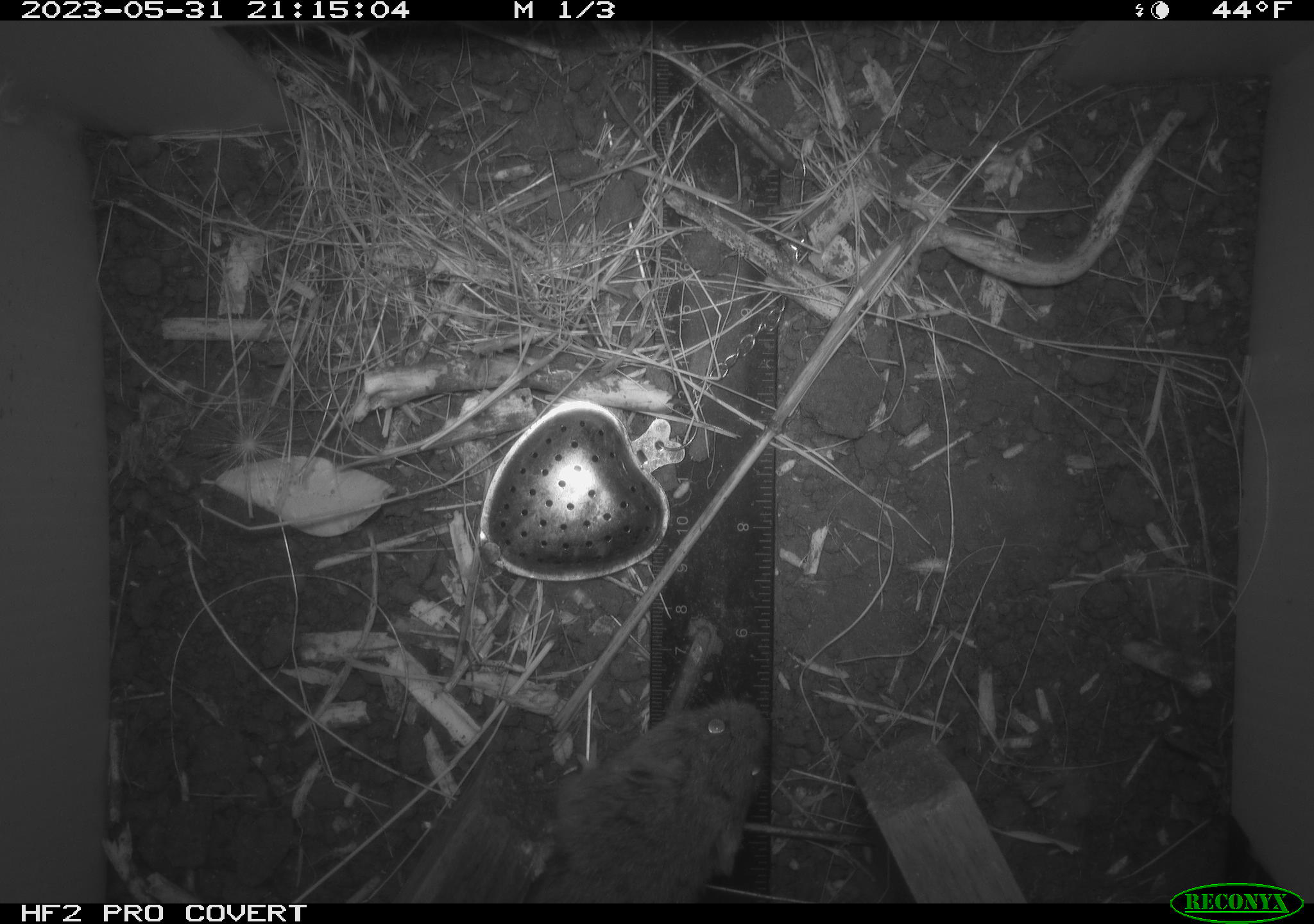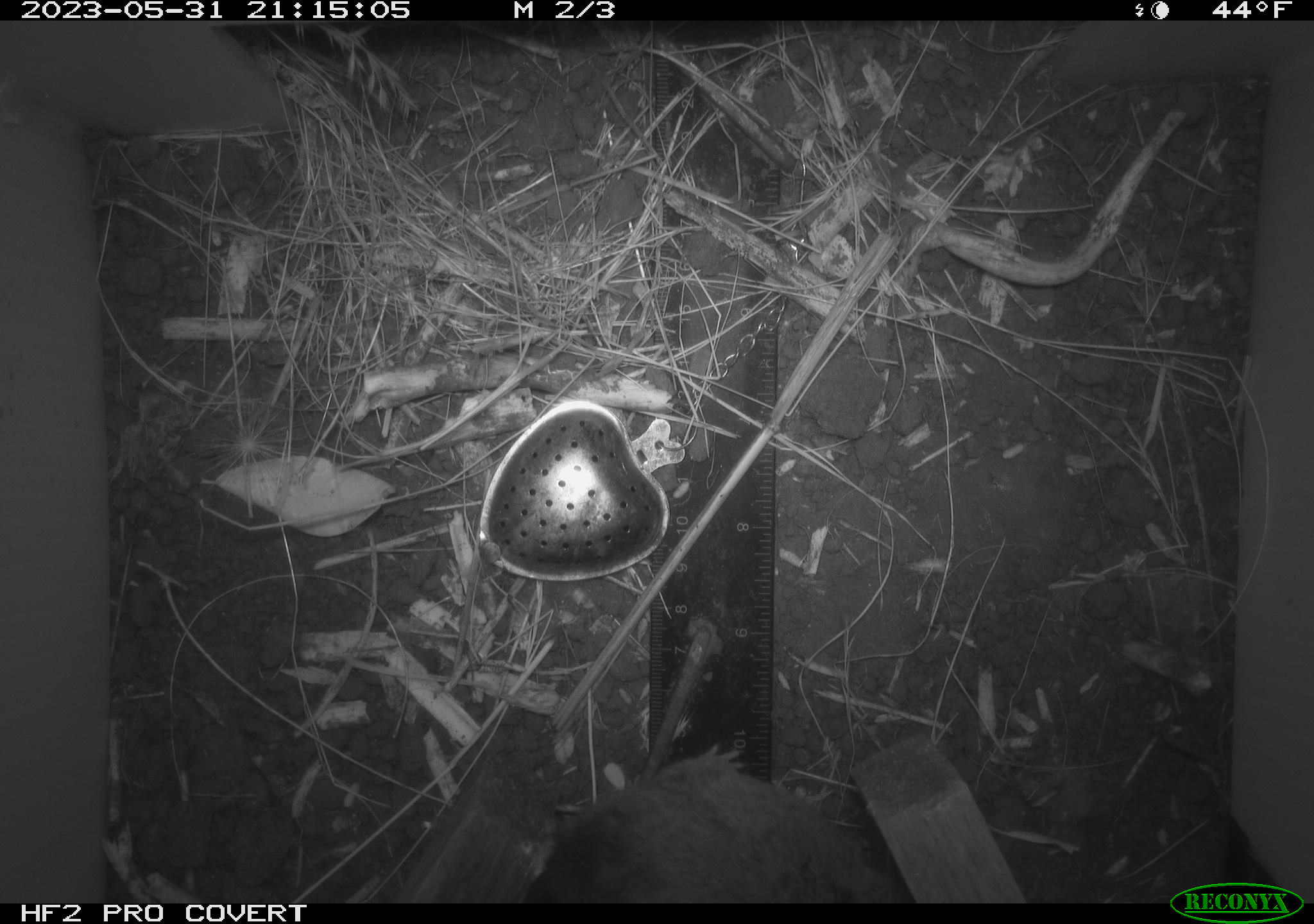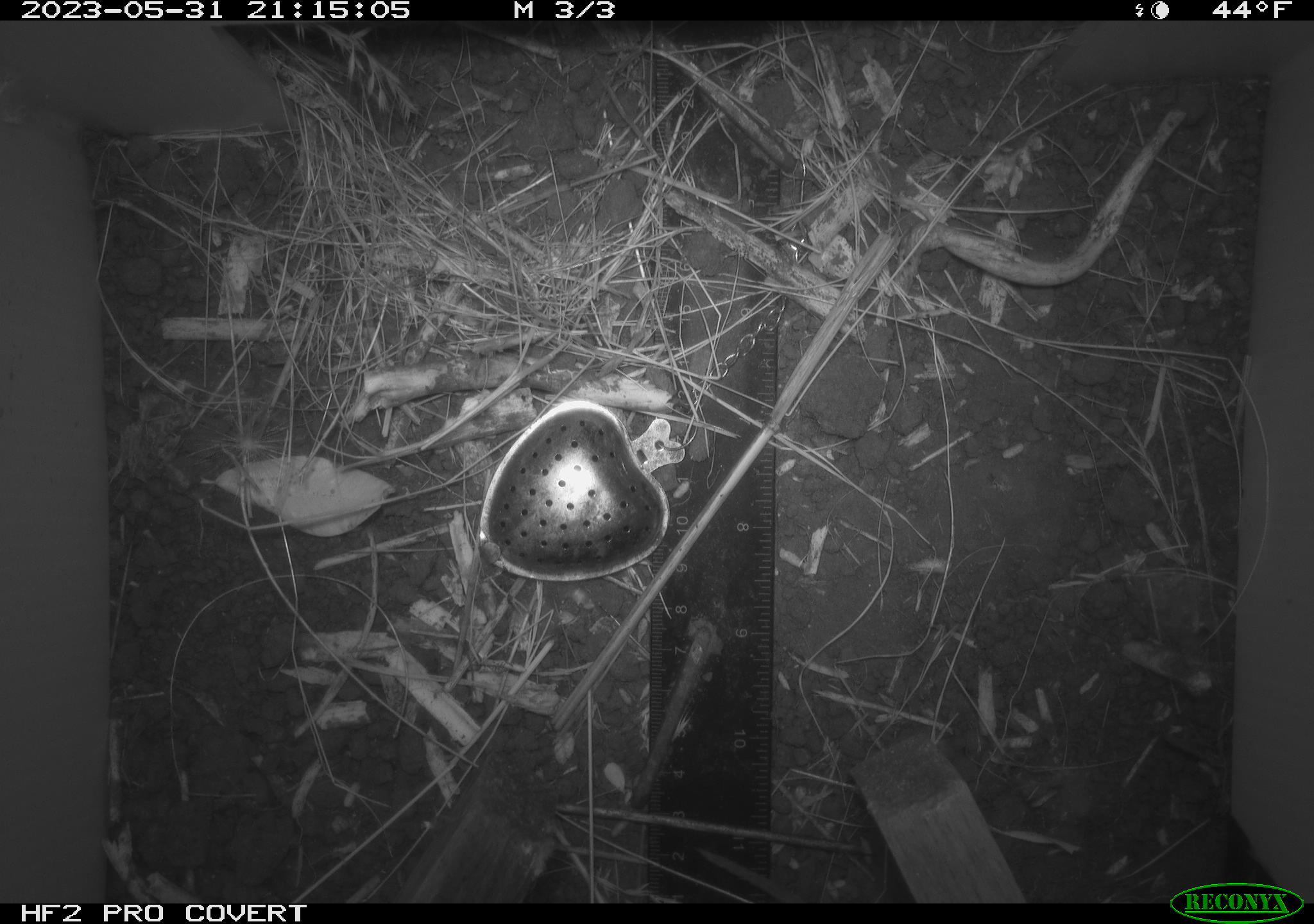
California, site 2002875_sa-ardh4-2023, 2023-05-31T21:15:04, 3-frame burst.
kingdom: Animalia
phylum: Chordata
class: Mammalia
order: Rodentia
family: Cricetidae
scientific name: Arvicolinae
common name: voles, lemmings, and muskrats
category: arvicolinae subfamily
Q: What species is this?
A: Arvicolinae subfamily (voles, lemmings, and muskrats) (Arvicolinae).